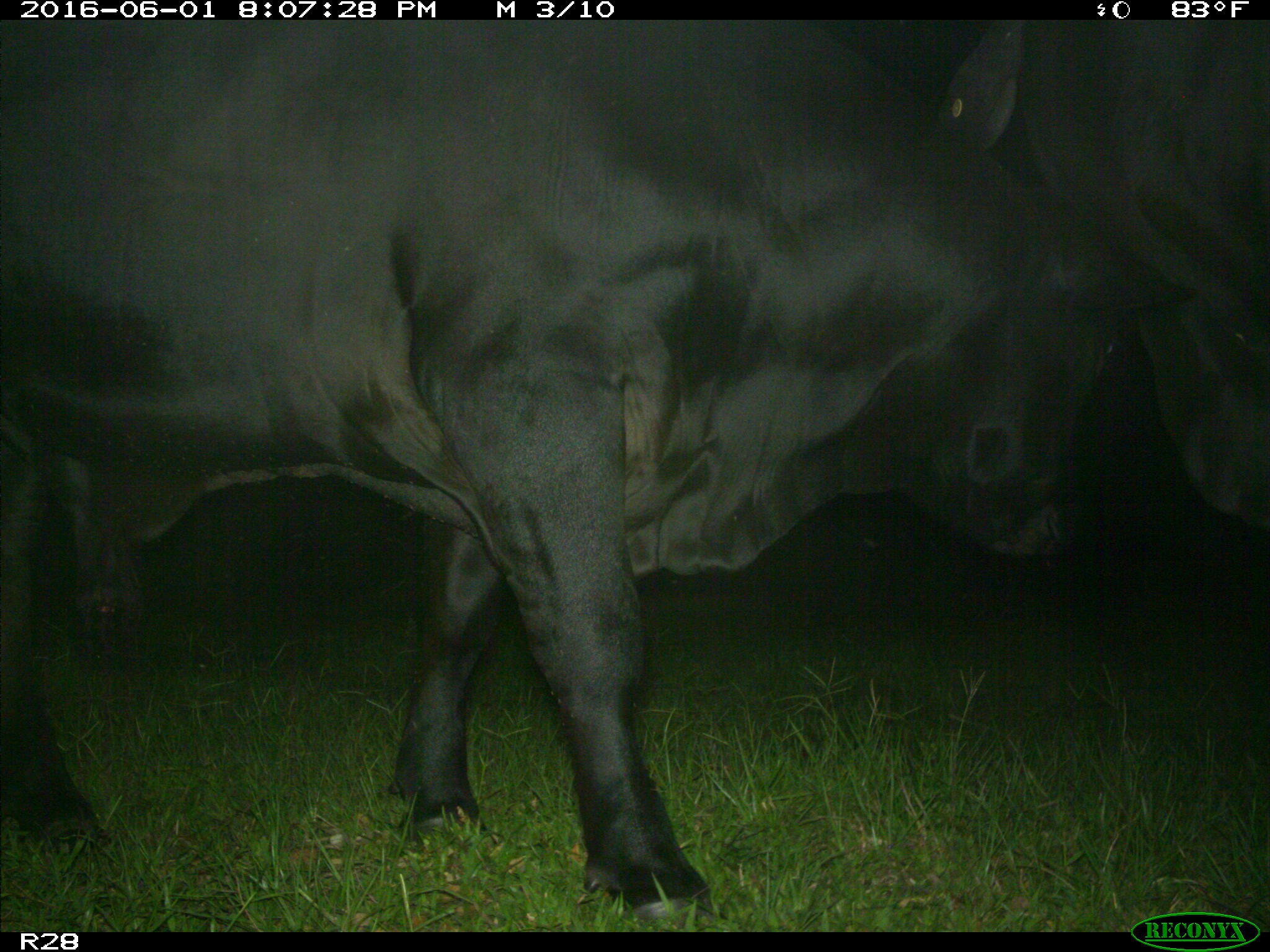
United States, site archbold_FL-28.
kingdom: Animalia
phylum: Chordata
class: Mammalia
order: Artiodactyla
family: Bovidae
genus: Bos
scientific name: Bos taurus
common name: domestic cow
Bos taurus (domestic cow).